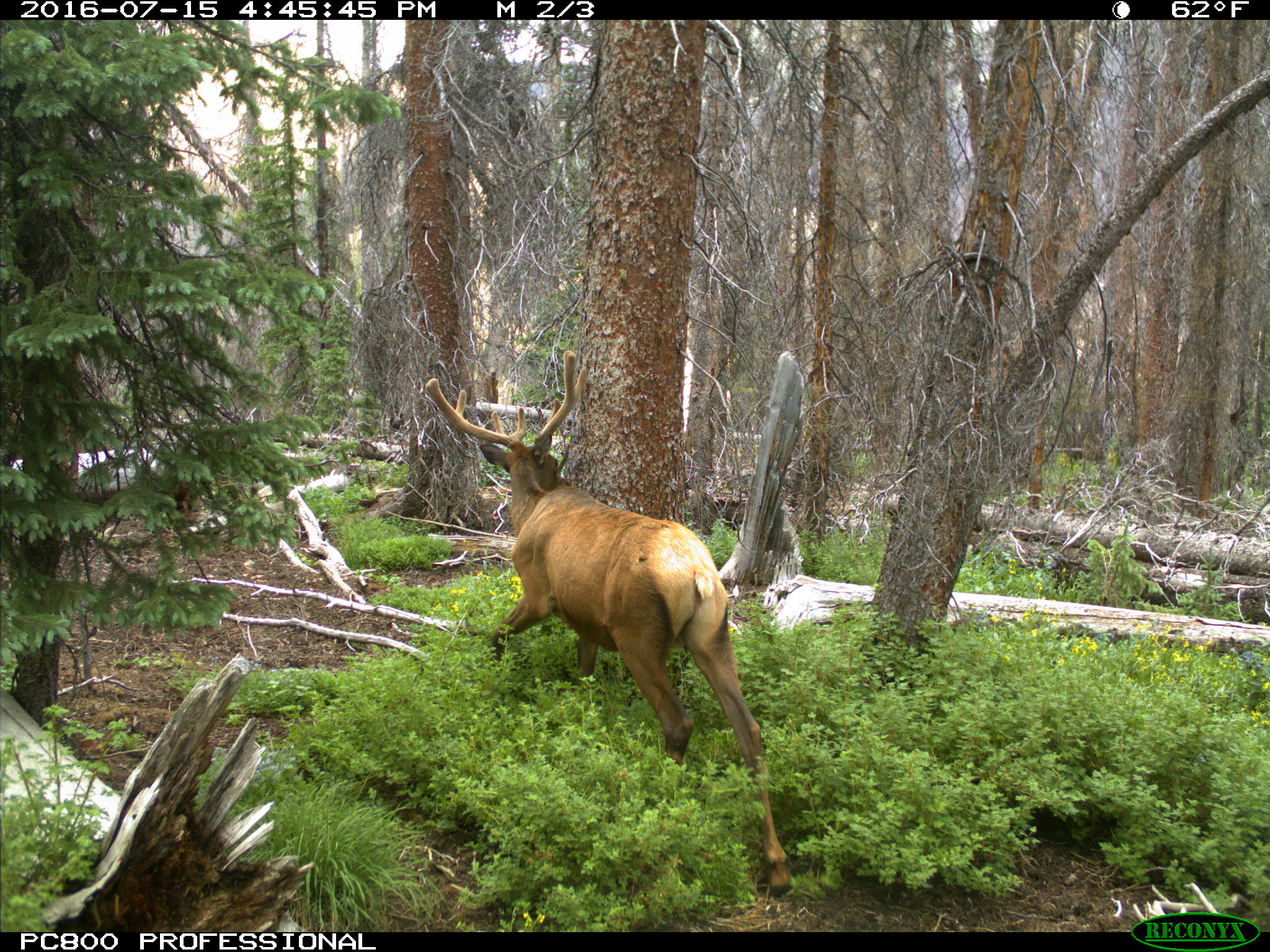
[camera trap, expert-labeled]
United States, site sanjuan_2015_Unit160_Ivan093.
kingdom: Animalia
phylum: Chordata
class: Mammalia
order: Artiodactyla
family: Cervidae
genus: Cervus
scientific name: Cervus elaphus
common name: red deer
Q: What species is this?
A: Cervus elaphus (red deer).